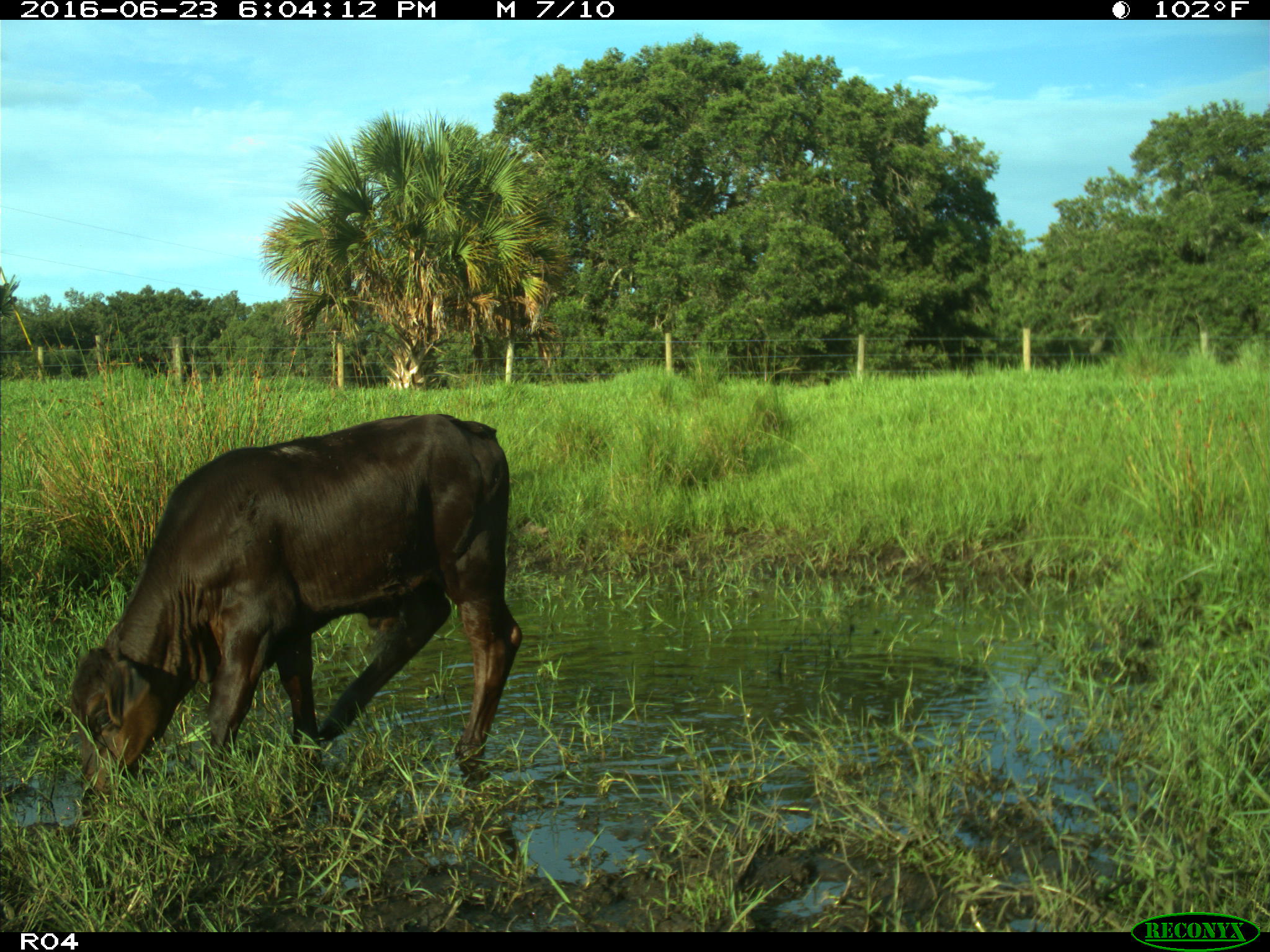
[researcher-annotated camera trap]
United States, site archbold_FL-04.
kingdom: Animalia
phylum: Chordata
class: Mammalia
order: Artiodactyla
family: Bovidae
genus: Bos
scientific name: Bos taurus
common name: domestic cow